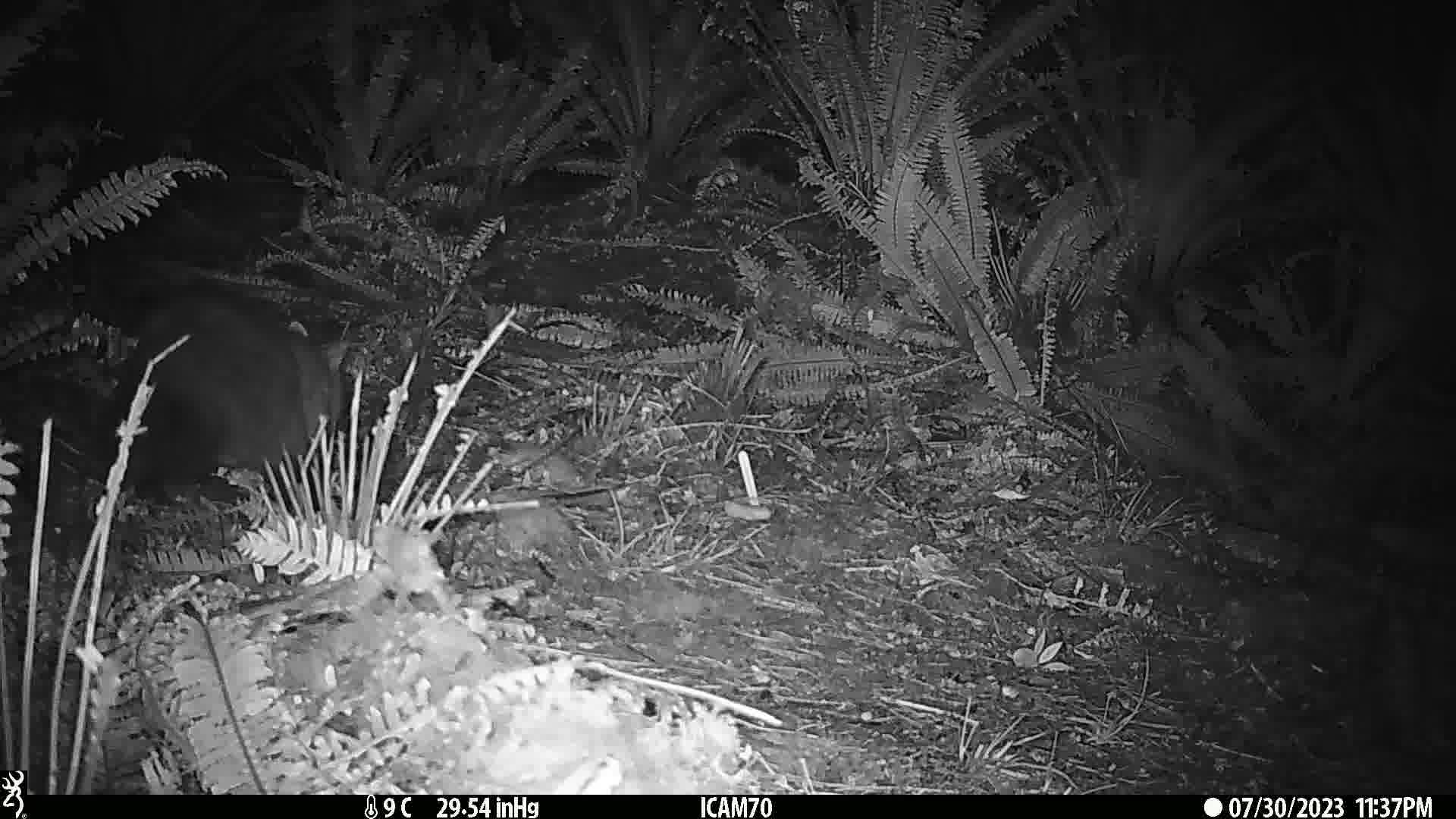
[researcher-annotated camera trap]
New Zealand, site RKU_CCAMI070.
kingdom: Animalia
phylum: Chordata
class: Mammalia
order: Diprotodontia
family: Phalangeridae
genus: Trichosurus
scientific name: Trichosurus vulpecula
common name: common brushtail possum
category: possum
Possum (common brushtail possum) (Trichosurus vulpecula).